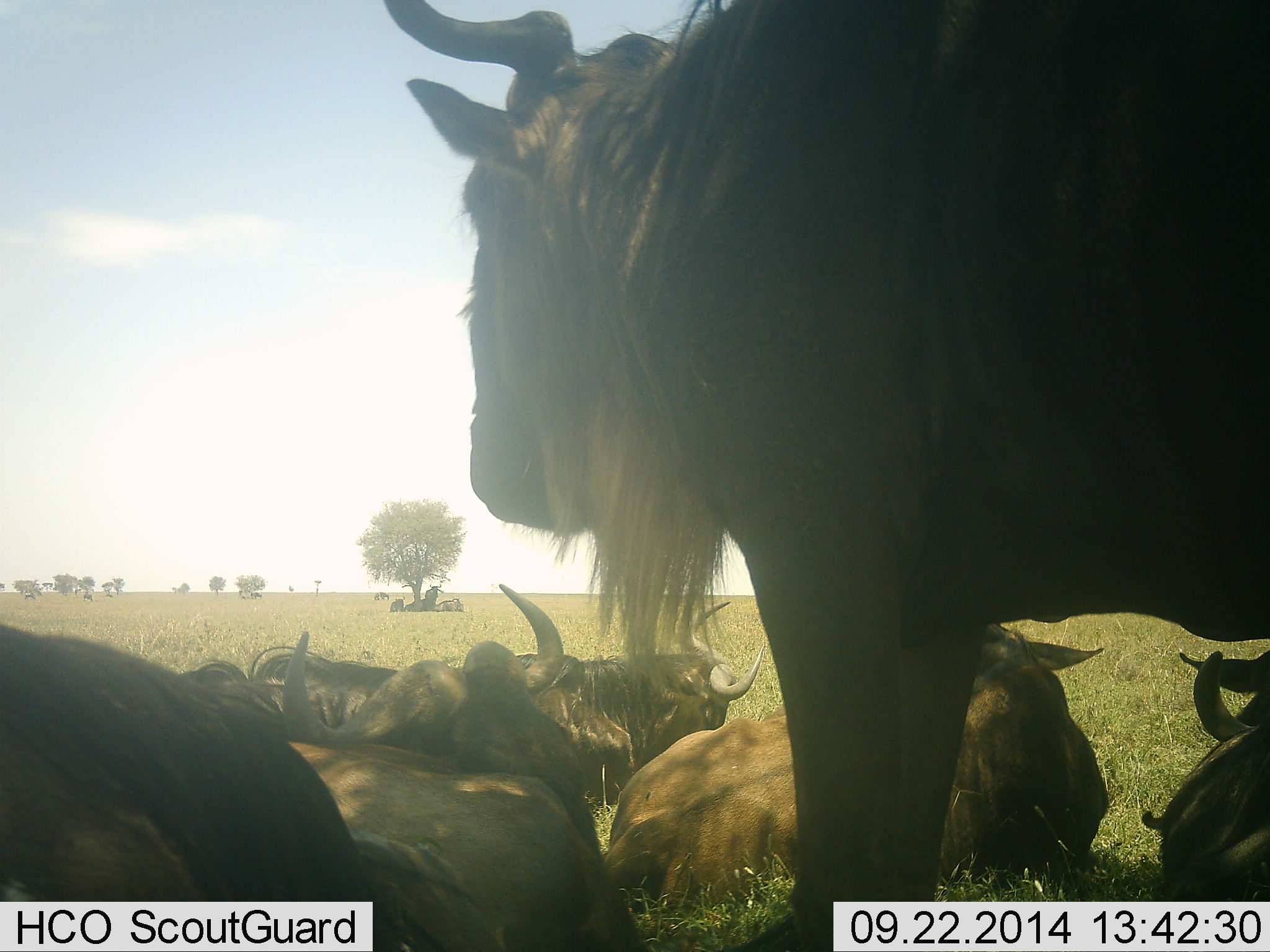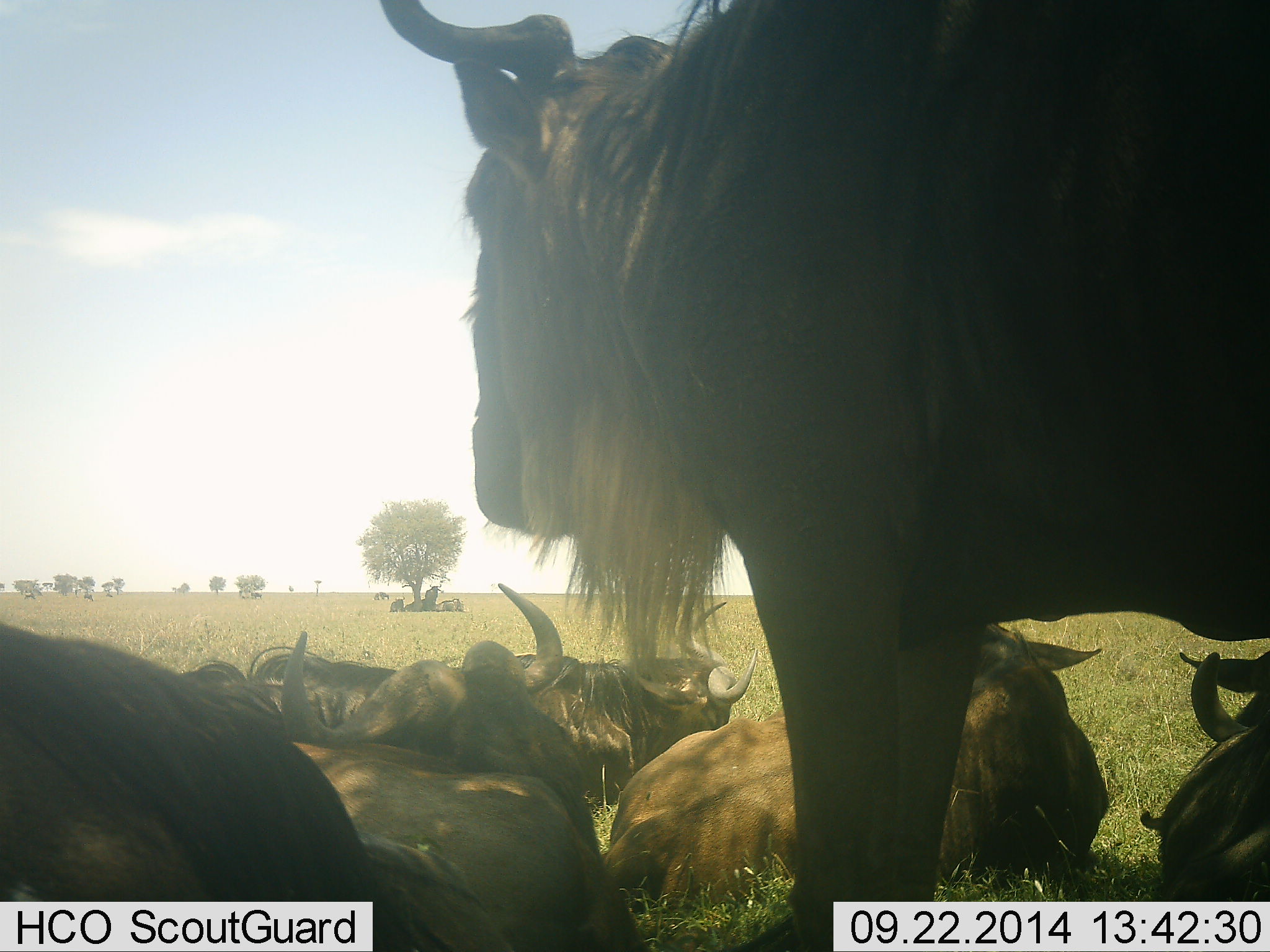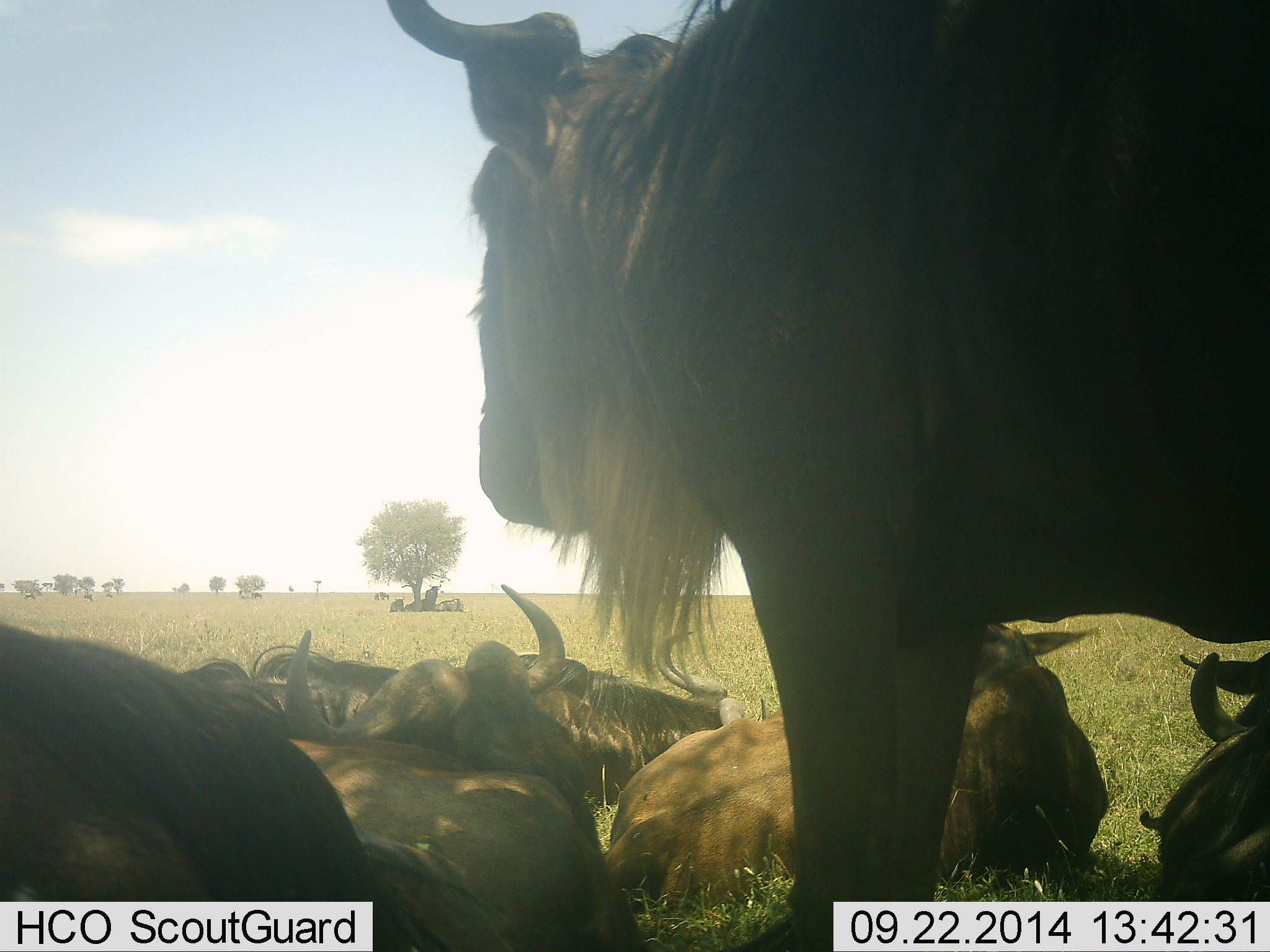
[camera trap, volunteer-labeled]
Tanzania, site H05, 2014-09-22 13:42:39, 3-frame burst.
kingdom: Animalia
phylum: Chordata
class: Mammalia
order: Artiodactyla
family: Bovidae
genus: Connochaetes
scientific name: Connochaetes taurinus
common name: blue wildebeest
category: wildebeest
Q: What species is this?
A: Wildebeest (blue wildebeest) (Connochaetes taurinus).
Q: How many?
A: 7.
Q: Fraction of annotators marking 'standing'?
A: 80%.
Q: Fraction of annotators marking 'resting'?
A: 90%.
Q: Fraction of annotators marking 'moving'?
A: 0%.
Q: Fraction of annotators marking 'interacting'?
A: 10%.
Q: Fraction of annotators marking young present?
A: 0%.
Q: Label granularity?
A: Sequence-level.